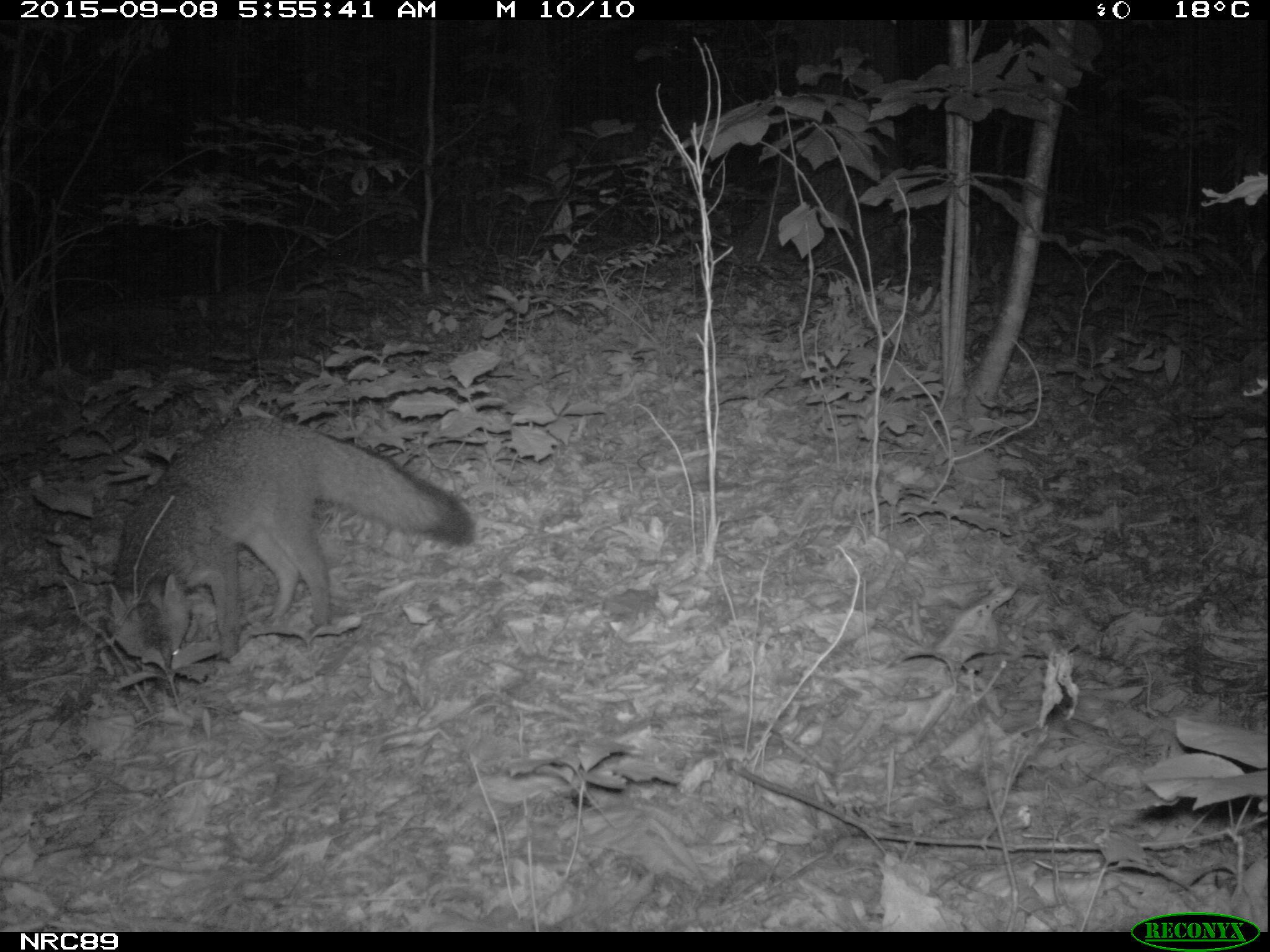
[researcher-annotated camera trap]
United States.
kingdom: Animalia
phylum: Chordata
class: Mammalia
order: Carnivora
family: Canidae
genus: Urocyon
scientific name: Urocyon cinereoargenteus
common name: gray fox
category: Grey Fox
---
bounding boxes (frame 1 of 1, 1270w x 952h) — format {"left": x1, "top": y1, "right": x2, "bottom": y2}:
Grey Fox: {"left": 116, "top": 413, "right": 476, "bottom": 686}